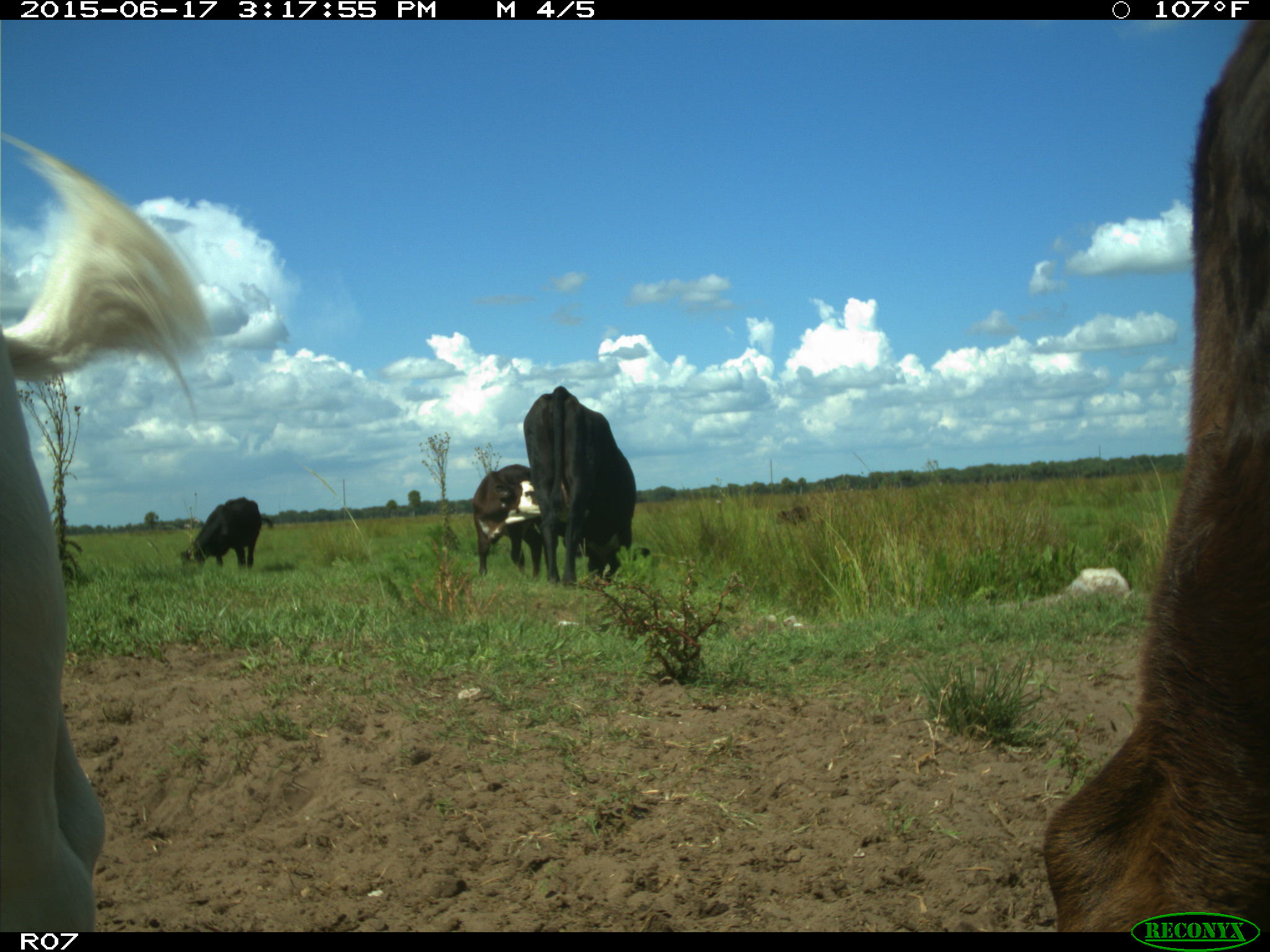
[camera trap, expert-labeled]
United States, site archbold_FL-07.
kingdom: Animalia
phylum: Chordata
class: Mammalia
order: Artiodactyla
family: Bovidae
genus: Bos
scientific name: Bos taurus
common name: domestic cow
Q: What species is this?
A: Bos taurus (domestic cow).